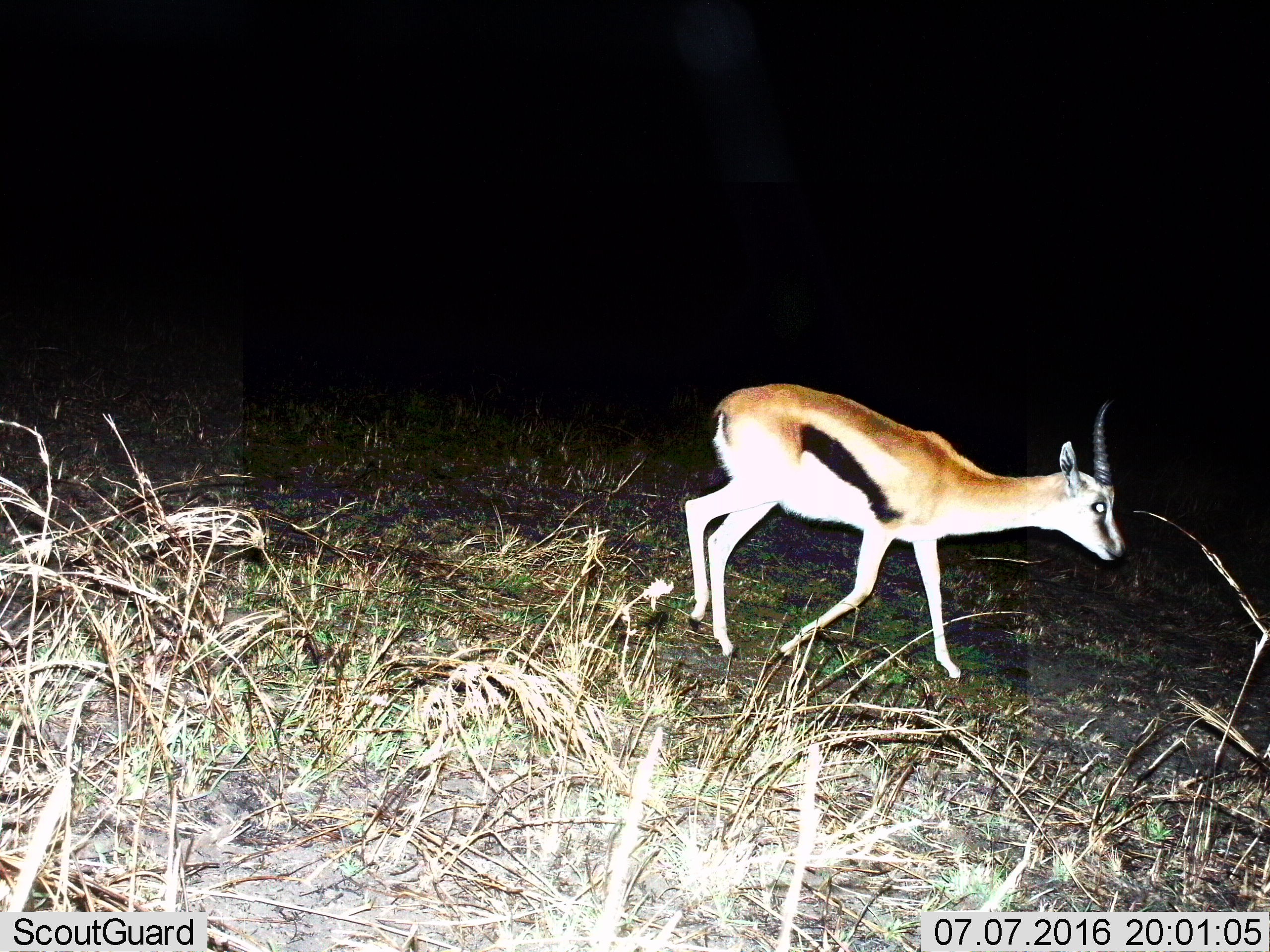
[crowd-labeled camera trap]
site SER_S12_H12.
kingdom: Animalia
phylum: Chordata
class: Mammalia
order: Artiodactyla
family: Bovidae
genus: Eudorcas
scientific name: Eudorcas thomsonii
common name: thomson's gazelle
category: gazellethomsons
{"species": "gazellethomsons (thomson's gazelle) (Eudorcas thomsonii)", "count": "1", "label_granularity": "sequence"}